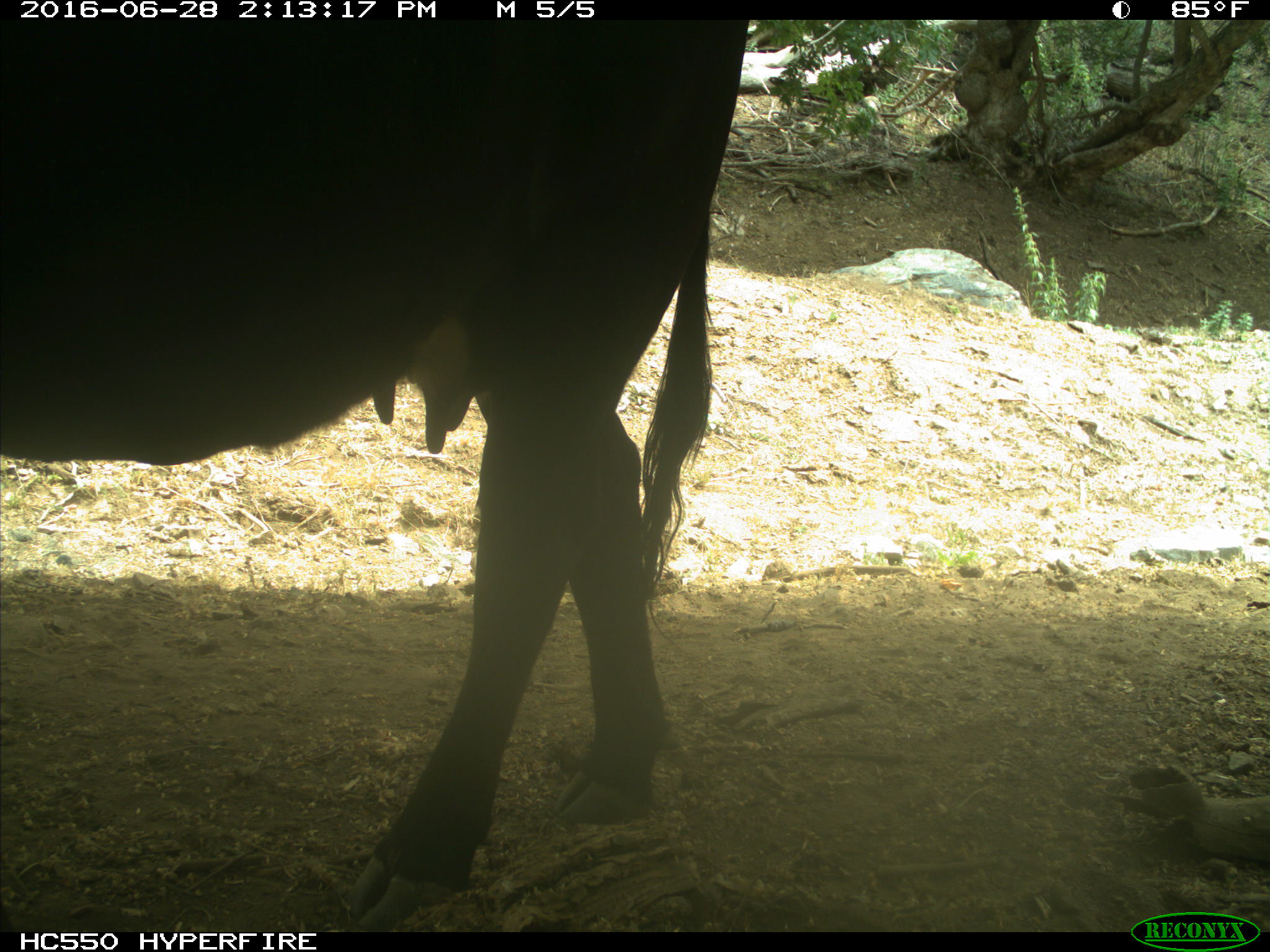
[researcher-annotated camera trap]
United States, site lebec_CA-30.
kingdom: Animalia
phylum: Chordata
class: Mammalia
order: Artiodactyla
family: Bovidae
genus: Bos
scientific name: Bos taurus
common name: domestic cow